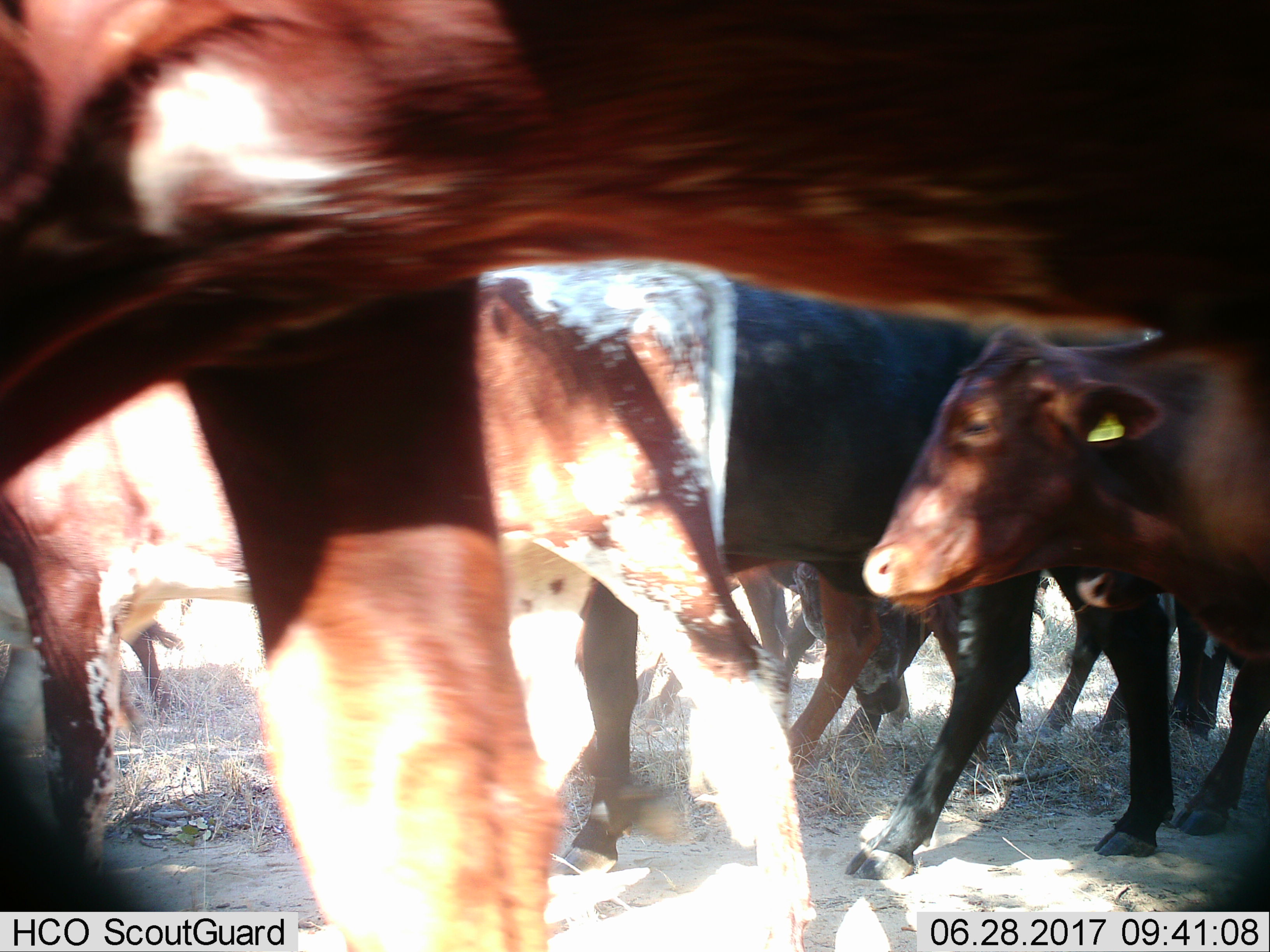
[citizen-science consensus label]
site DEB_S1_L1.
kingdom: Animalia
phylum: Chordata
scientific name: Vertebrata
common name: domestic animal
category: domesticanimal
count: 7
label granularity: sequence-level